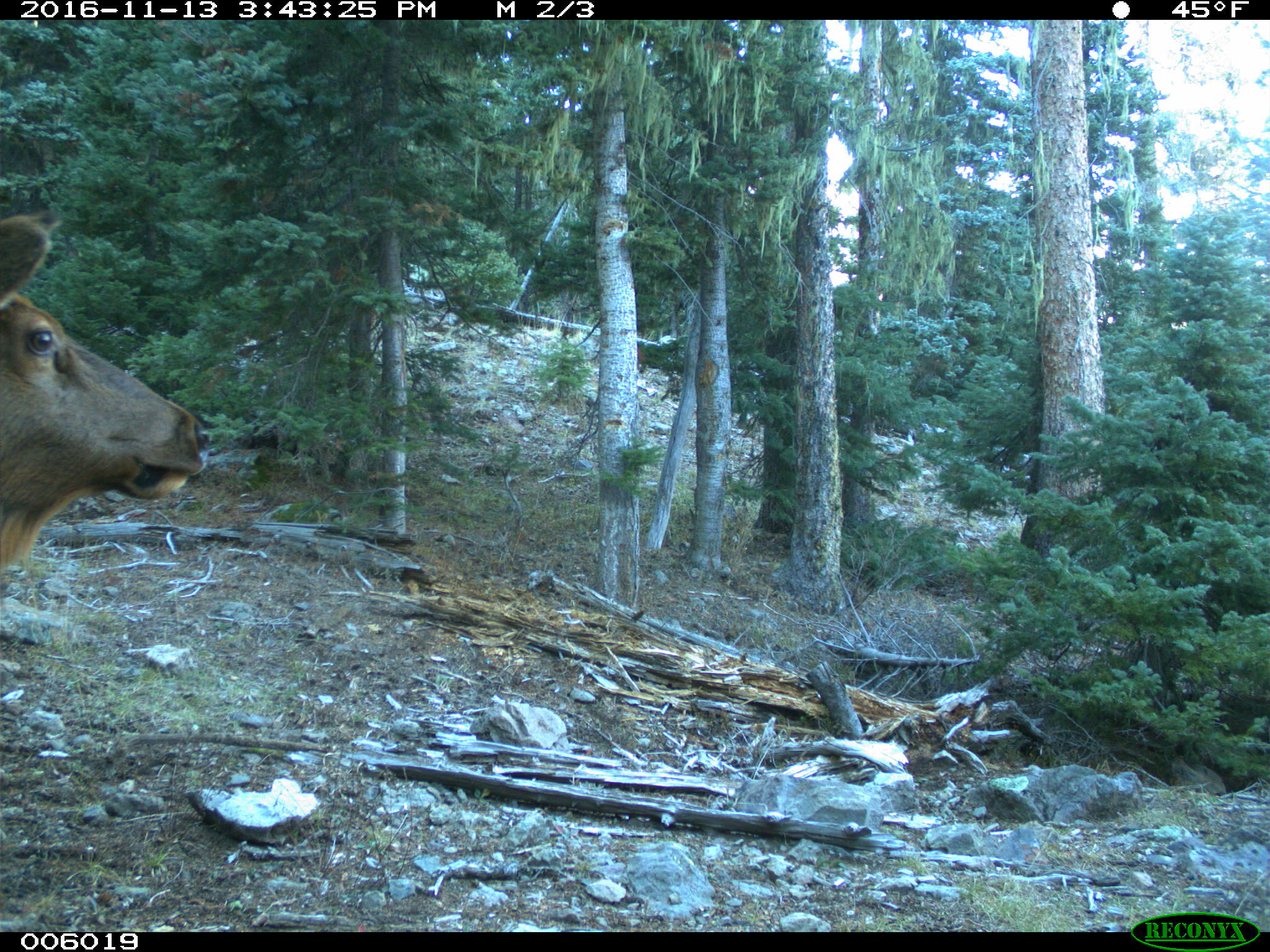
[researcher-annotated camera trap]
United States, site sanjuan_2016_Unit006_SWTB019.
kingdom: Animalia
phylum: Chordata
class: Mammalia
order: Artiodactyla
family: Cervidae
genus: Cervus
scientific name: Cervus elaphus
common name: red deer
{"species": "Cervus elaphus (red deer)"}